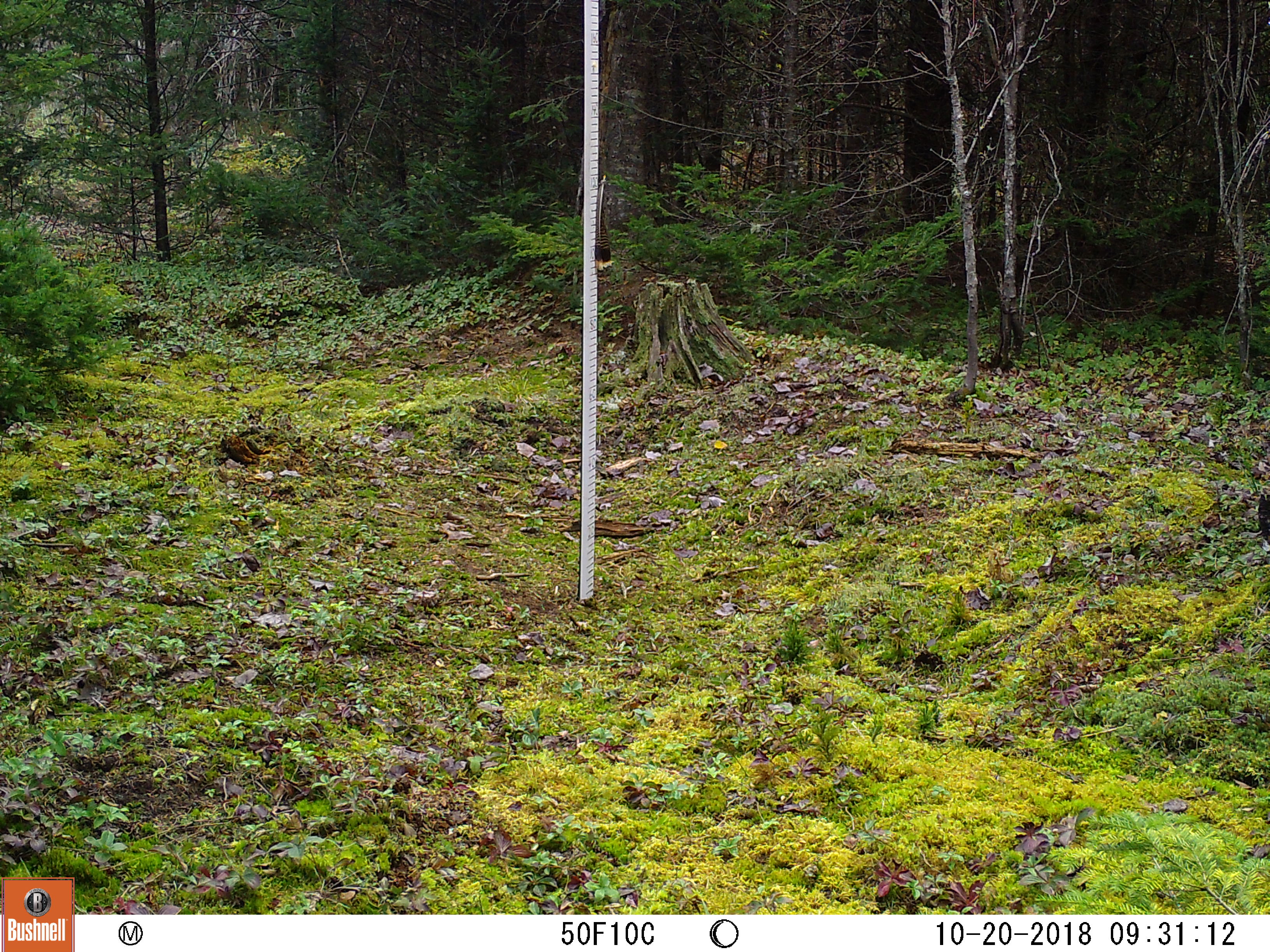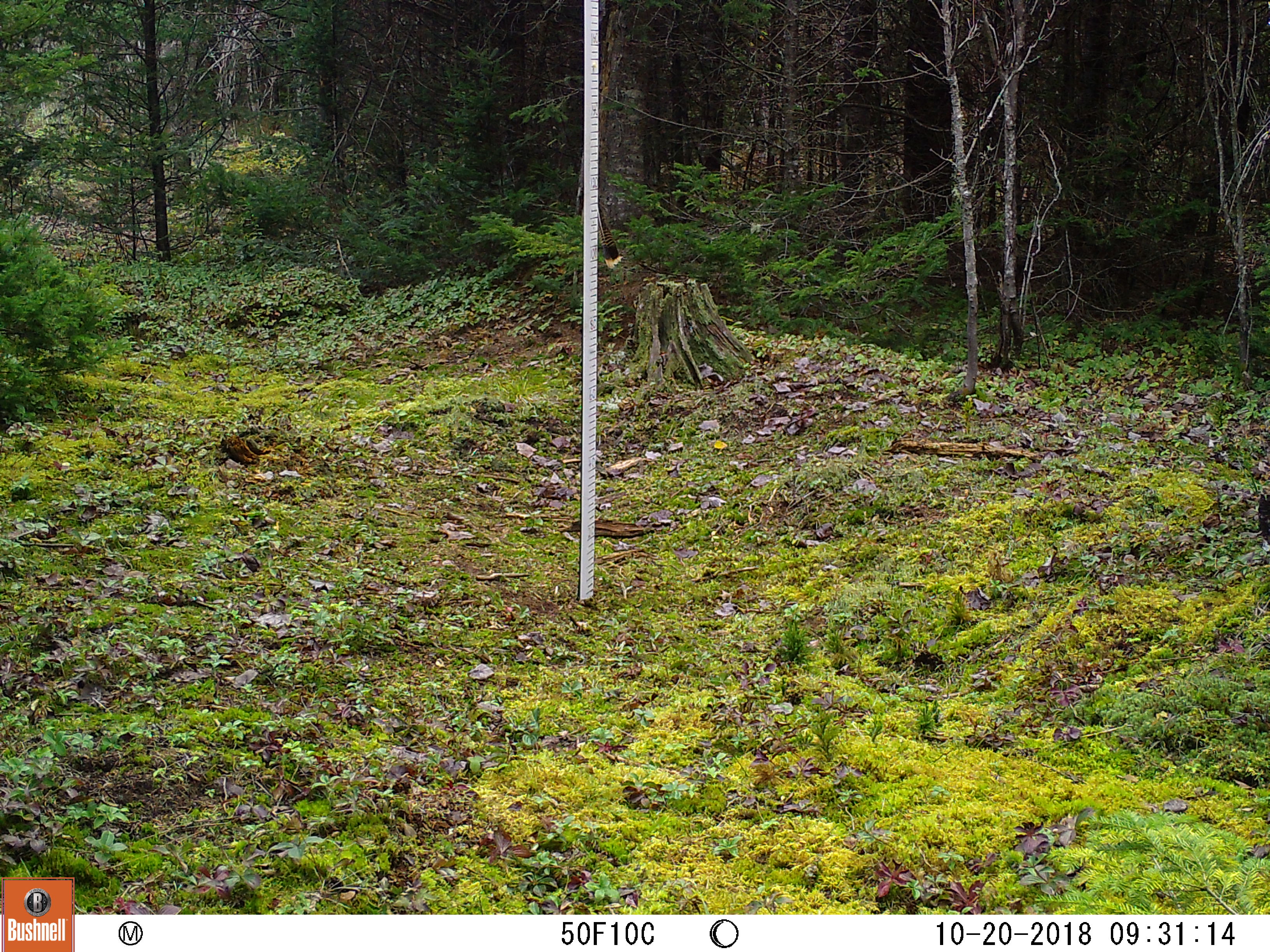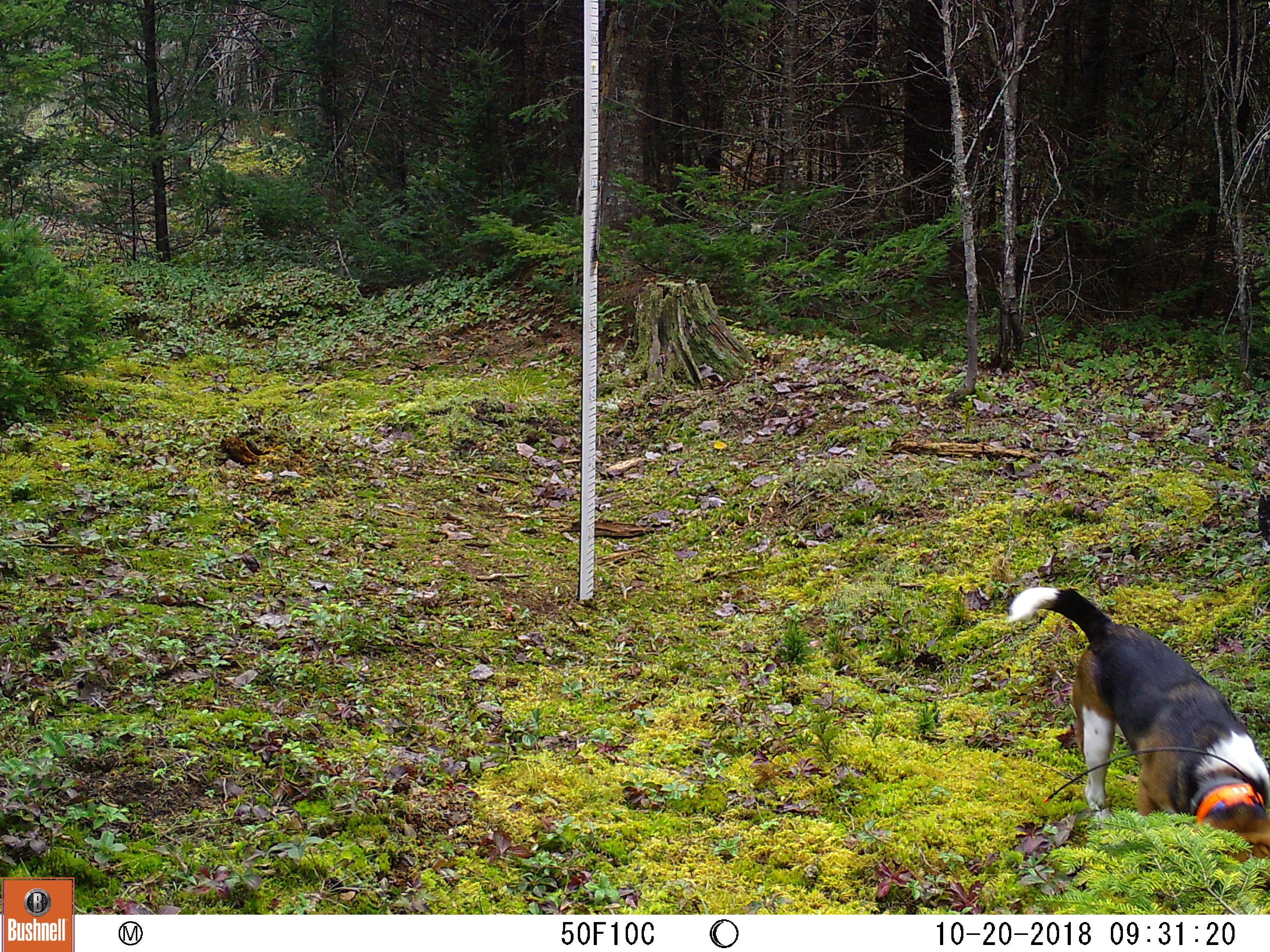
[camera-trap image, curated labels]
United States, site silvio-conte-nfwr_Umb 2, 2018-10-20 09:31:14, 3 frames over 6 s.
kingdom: Animalia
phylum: Chordata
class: Mammalia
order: Carnivora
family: Canidae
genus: Canis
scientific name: Canis familiaris familiaris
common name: domestic dog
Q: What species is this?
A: Domestic dog (Canis familiaris familiaris).